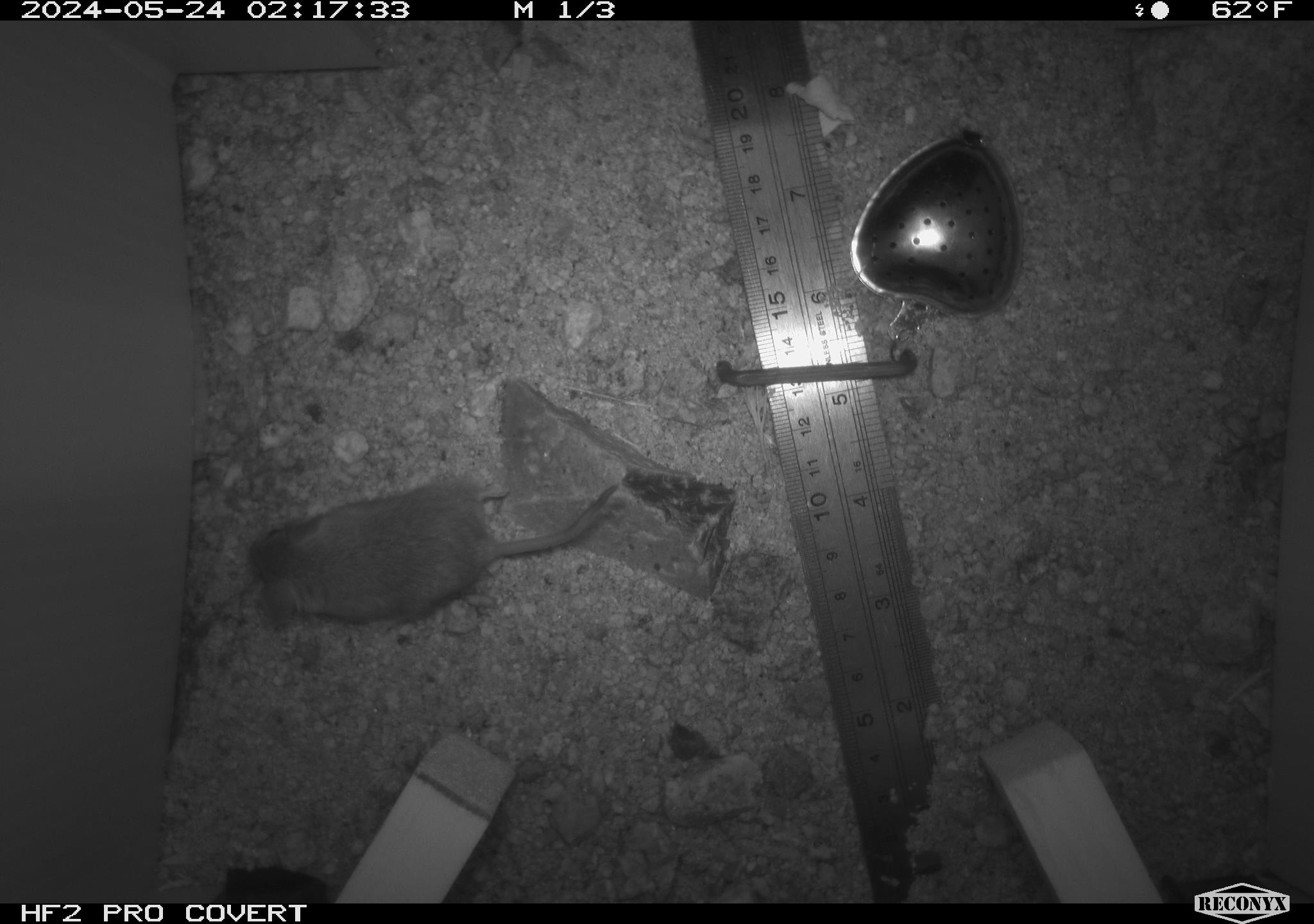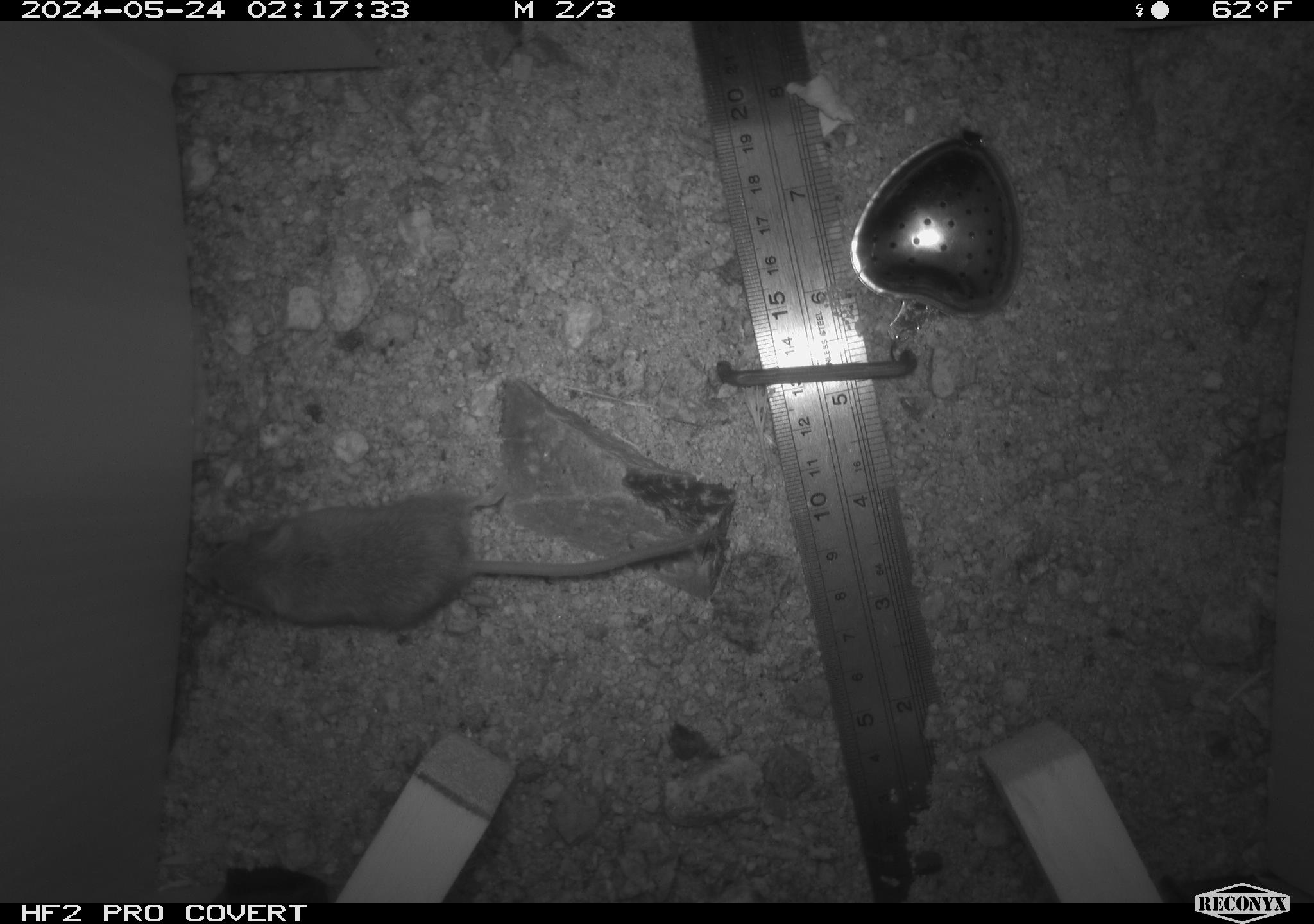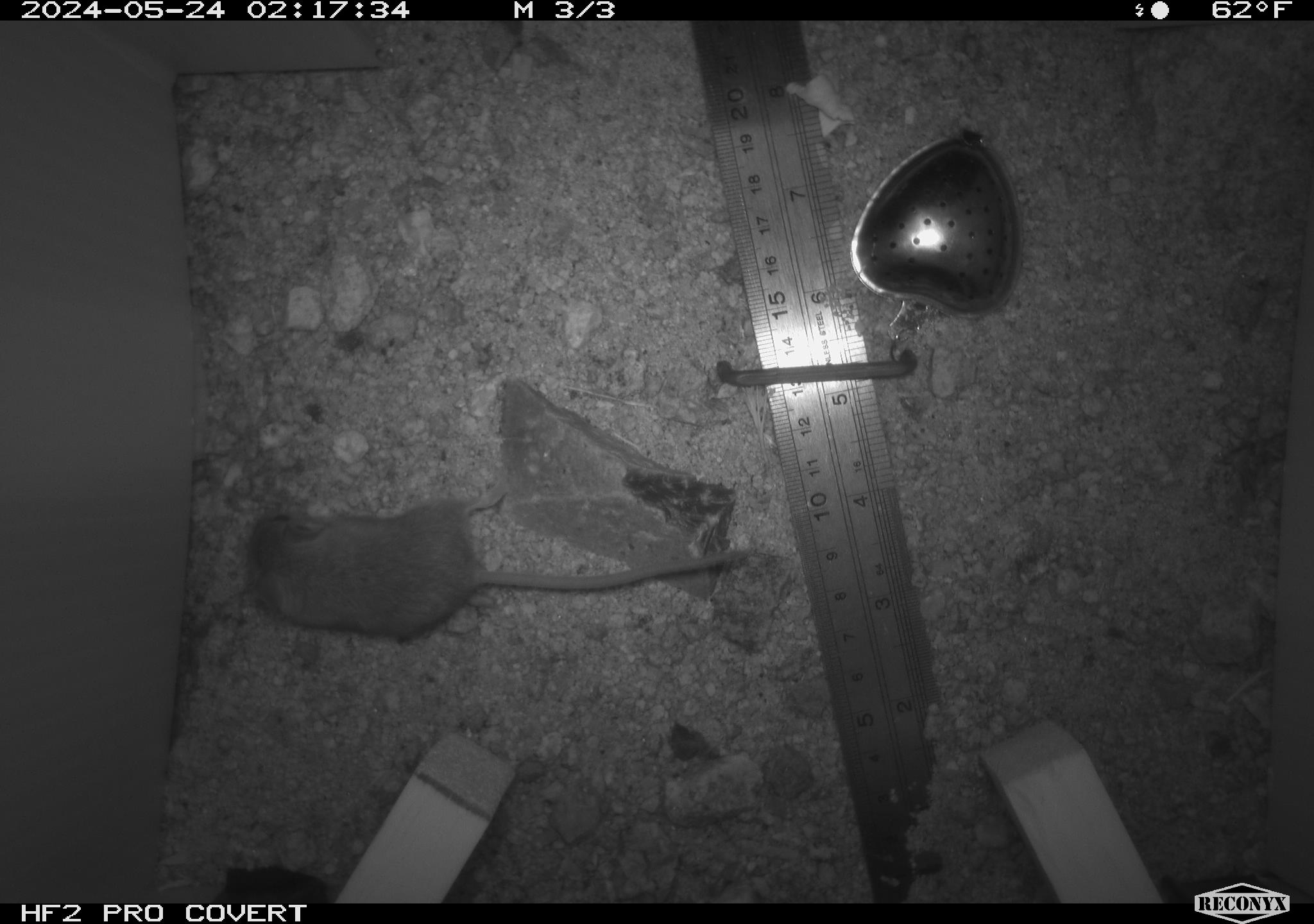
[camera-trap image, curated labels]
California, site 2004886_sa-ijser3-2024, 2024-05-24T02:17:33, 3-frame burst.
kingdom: Animalia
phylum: Chordata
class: Mammalia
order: Rodentia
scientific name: Rodentia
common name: mouse species